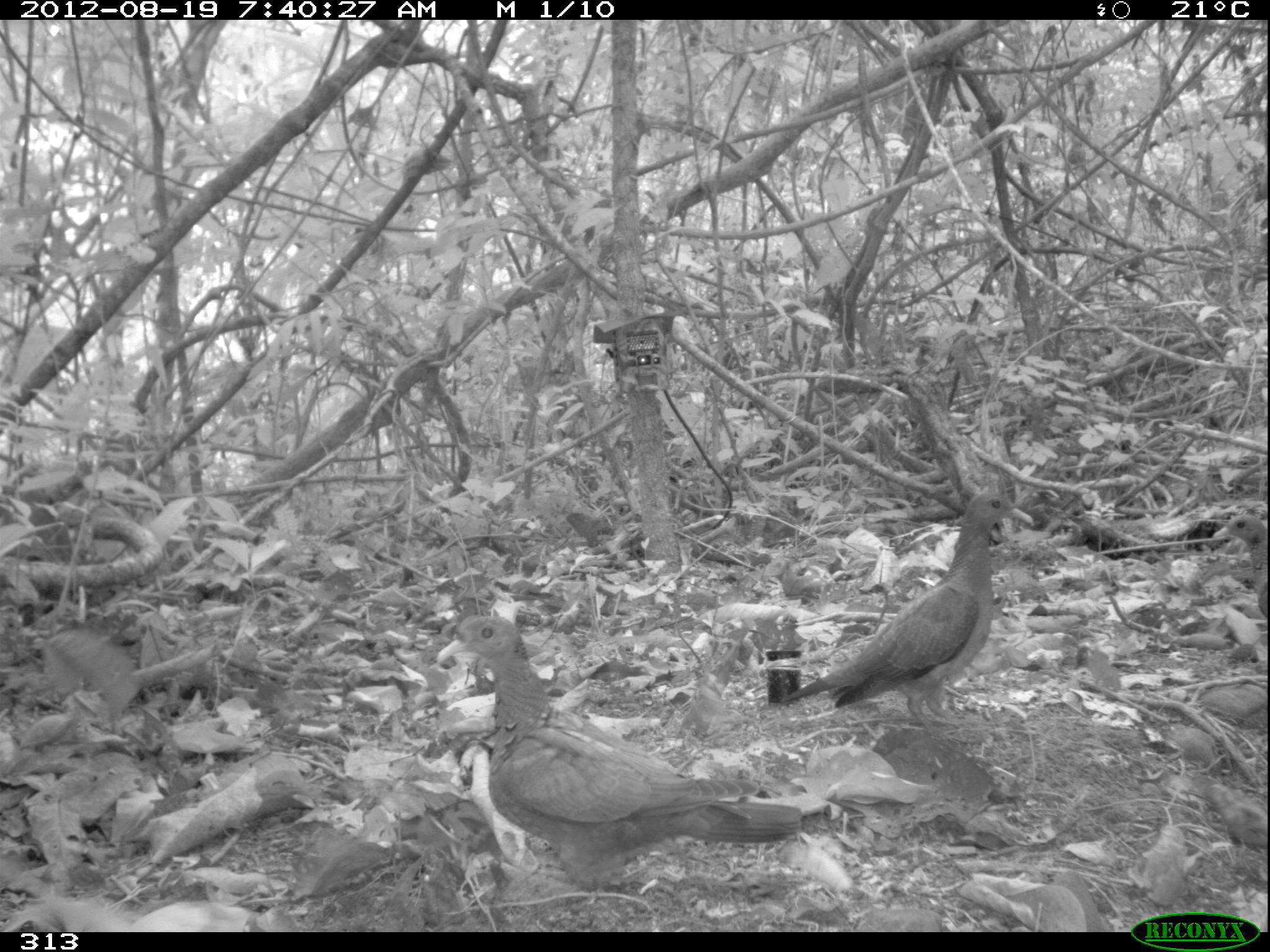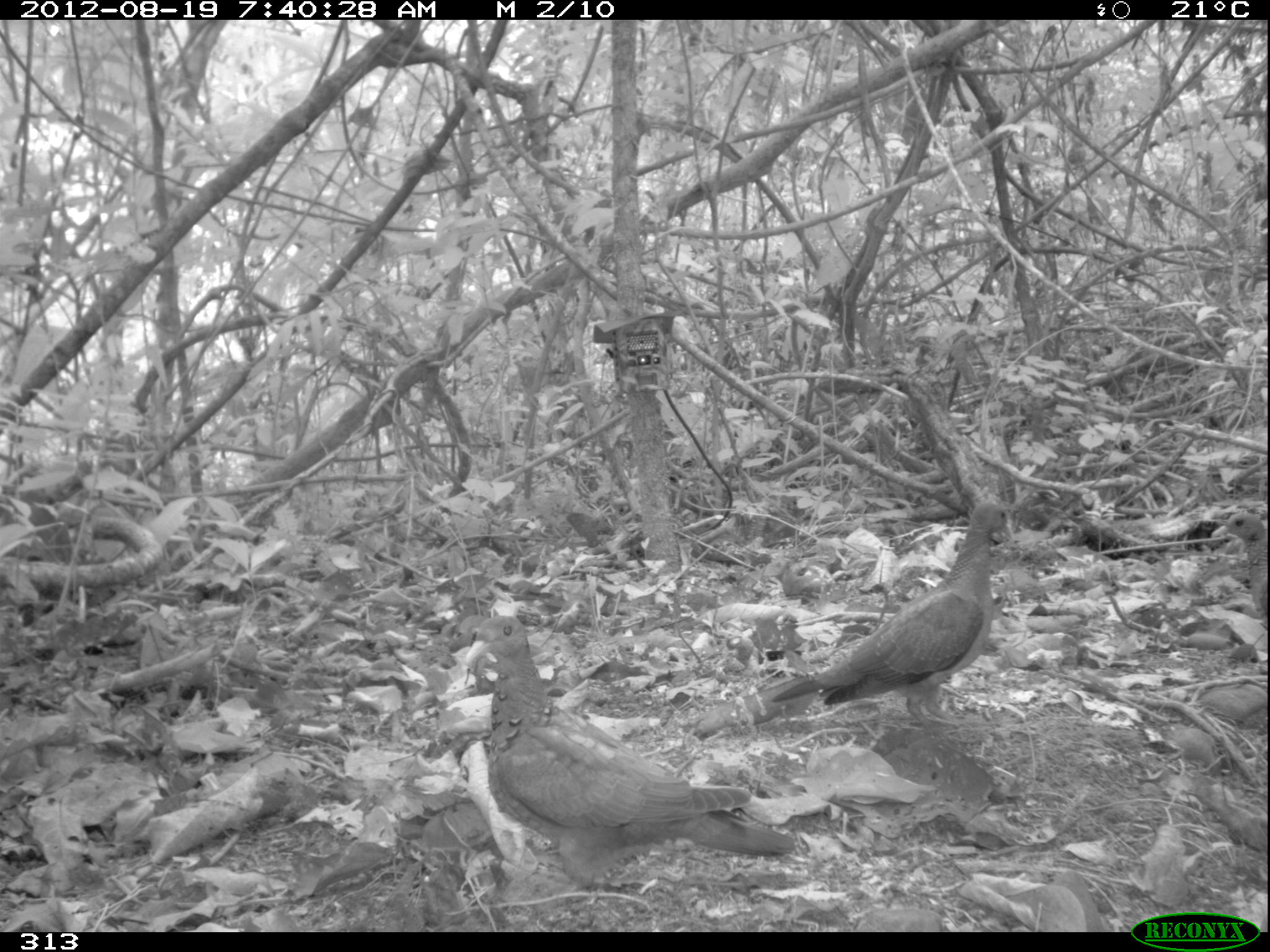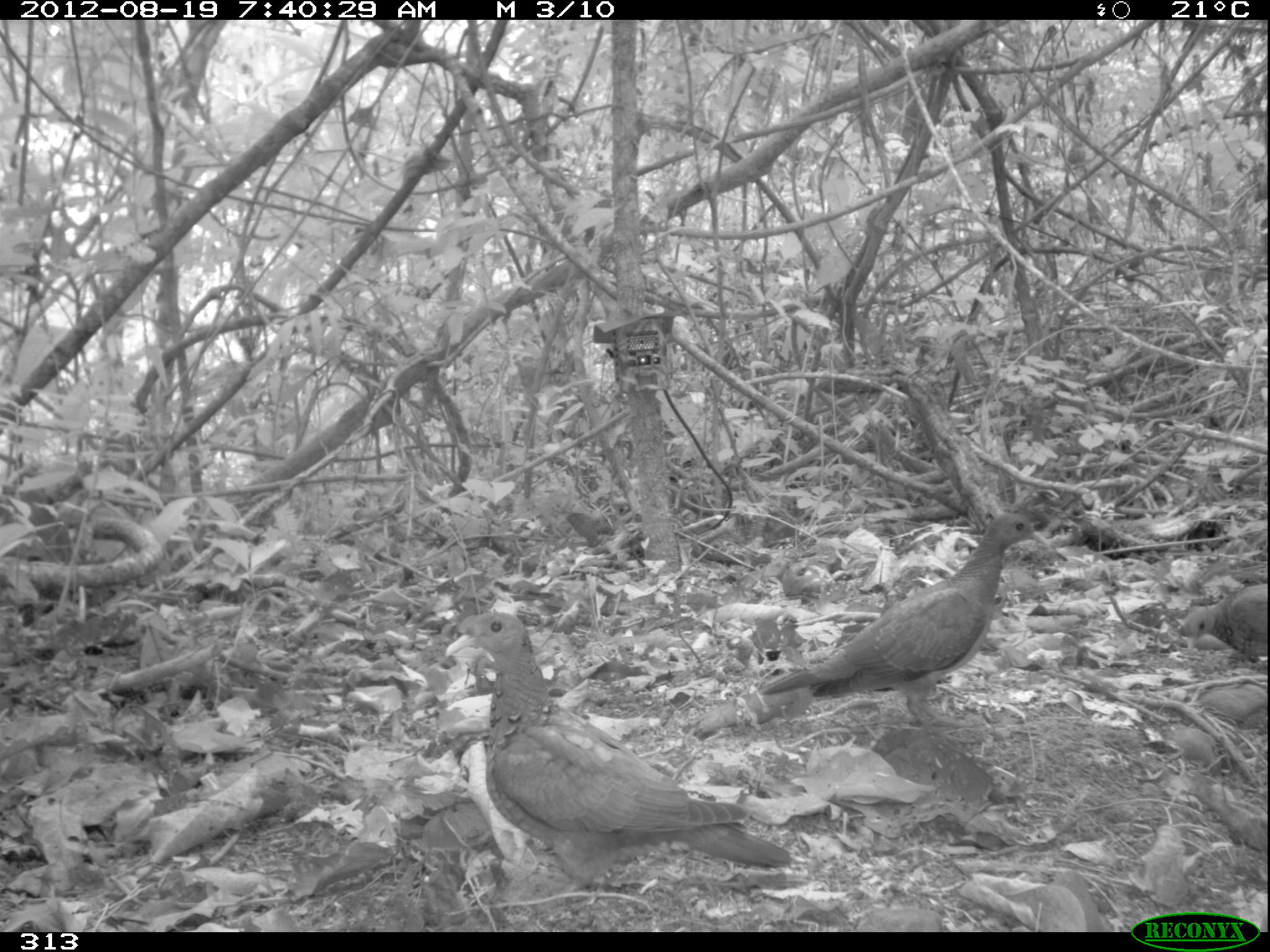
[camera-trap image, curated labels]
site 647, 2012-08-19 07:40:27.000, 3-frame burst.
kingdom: Animalia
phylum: Chordata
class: Aves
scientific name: Aves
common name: bird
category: unknown bird